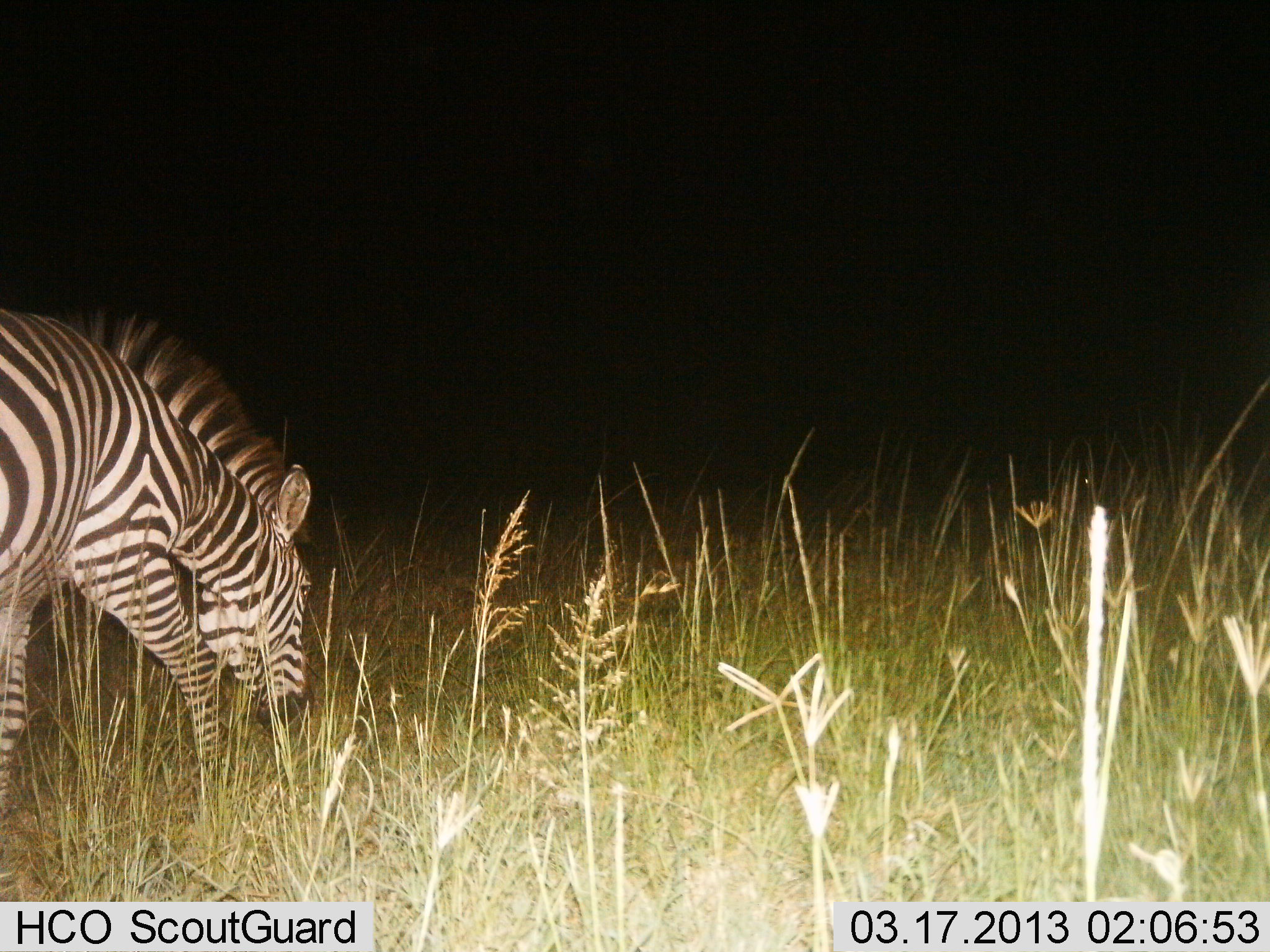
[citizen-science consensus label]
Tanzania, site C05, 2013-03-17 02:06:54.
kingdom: Animalia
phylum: Chordata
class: Mammalia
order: Perissodactyla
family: Equidae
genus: Equus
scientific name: Equus quagga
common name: plains zebra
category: zebra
Zebra (plains zebra) (Equus quagga), count 1. Behavior (volunteer vote fractions): standing 14%, resting 0%, moving 9%, interacting 0%. Young present (vote fraction): 0%. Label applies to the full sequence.